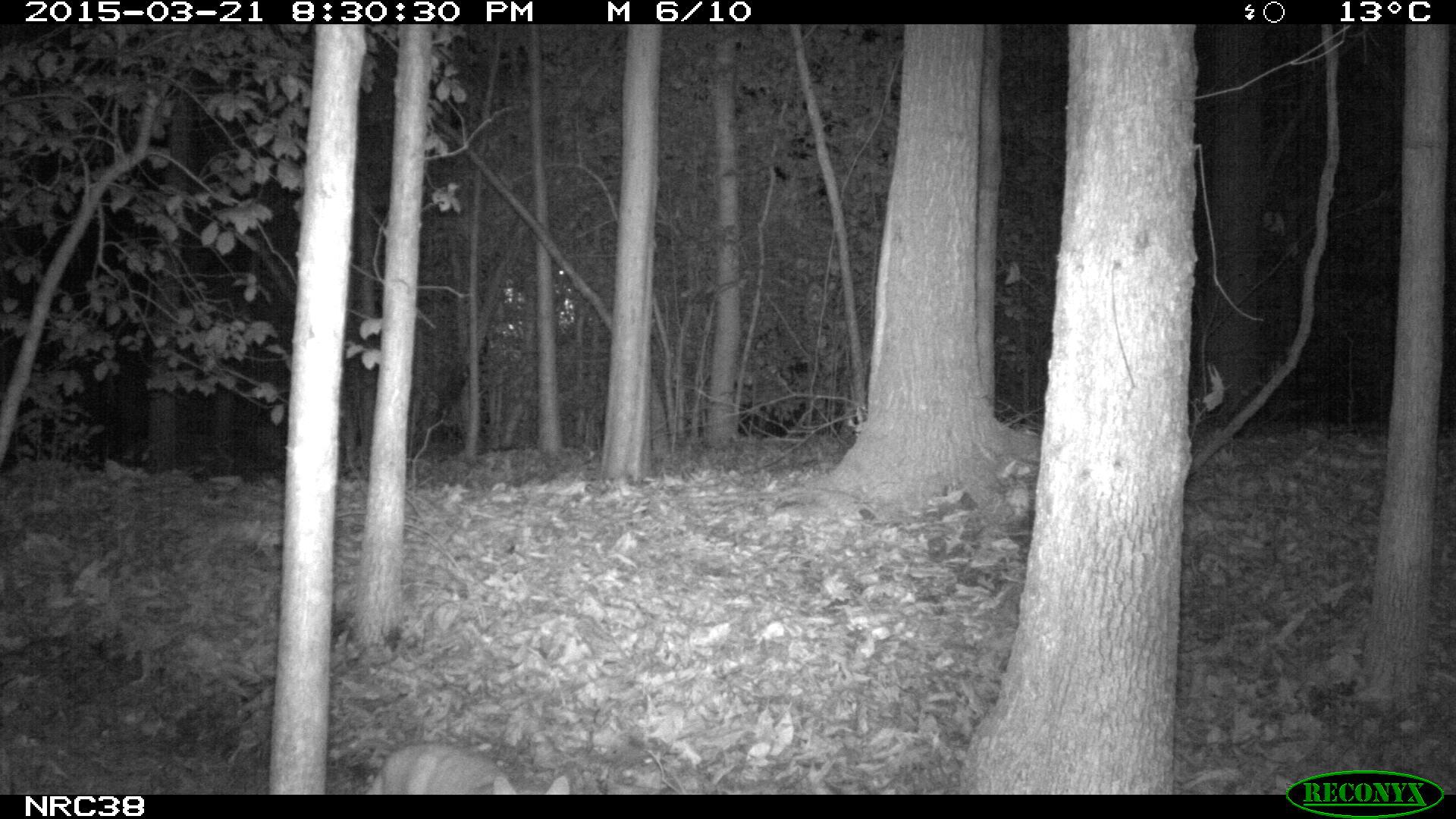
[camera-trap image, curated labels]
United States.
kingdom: Animalia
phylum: Chordata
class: Mammalia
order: Carnivora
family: Felidae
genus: Felis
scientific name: Felis catus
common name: domestic cat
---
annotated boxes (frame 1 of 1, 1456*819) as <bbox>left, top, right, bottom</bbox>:
Domestic Cat: <bbox>358, 731, 579, 804</bbox>